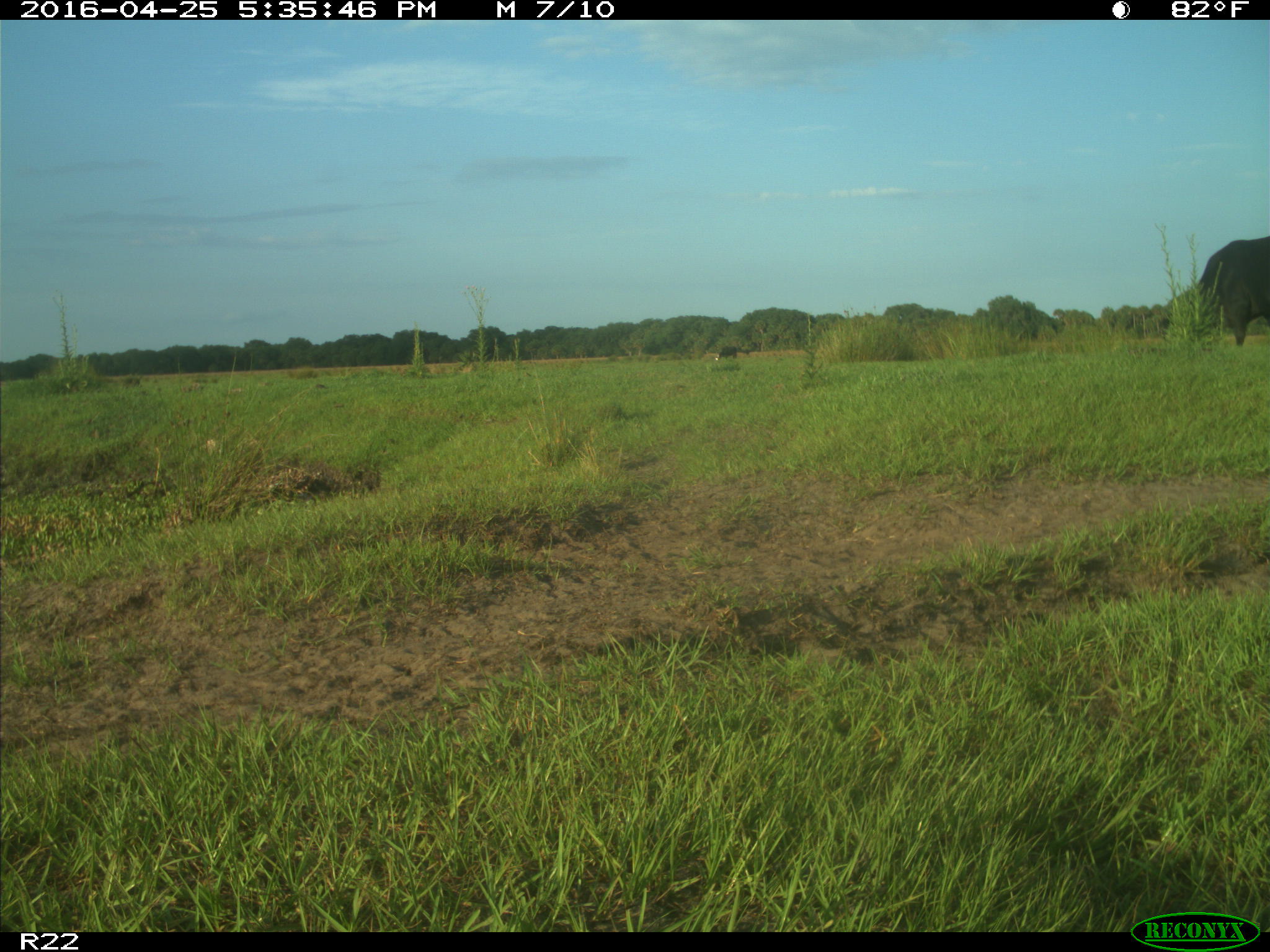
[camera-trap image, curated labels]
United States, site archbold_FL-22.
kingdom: Animalia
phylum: Chordata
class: Mammalia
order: Artiodactyla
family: Bovidae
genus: Bos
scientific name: Bos taurus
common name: domestic cow